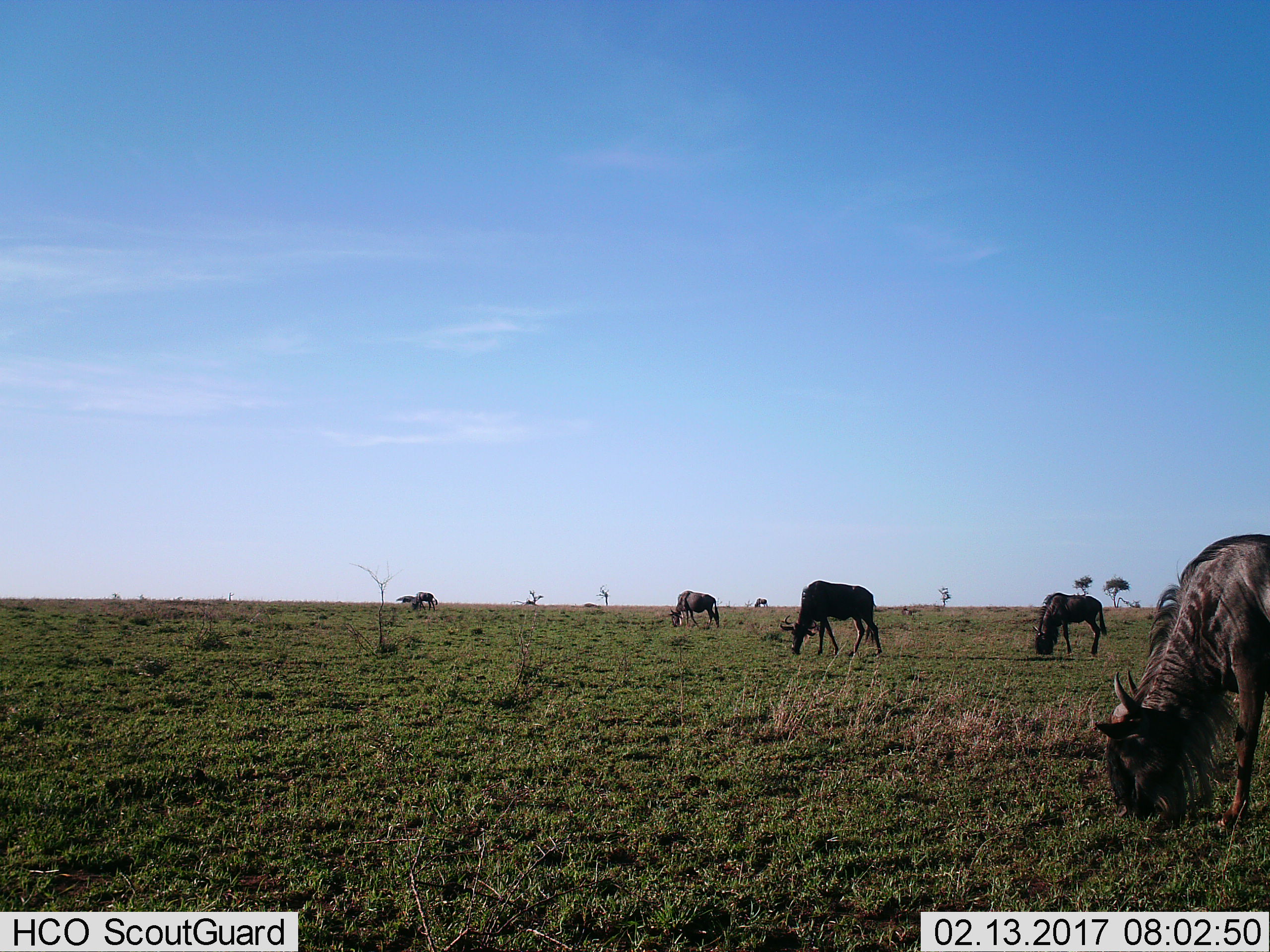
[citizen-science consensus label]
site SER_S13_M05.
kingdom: Animalia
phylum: Chordata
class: Mammalia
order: Artiodactyla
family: Bovidae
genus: Connochaetes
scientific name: Connochaetes taurinus taurinus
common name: blue wildebeest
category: wildebeestblue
Wildebeestblue (blue wildebeest) (Connochaetes taurinus taurinus), count 7. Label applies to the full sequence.